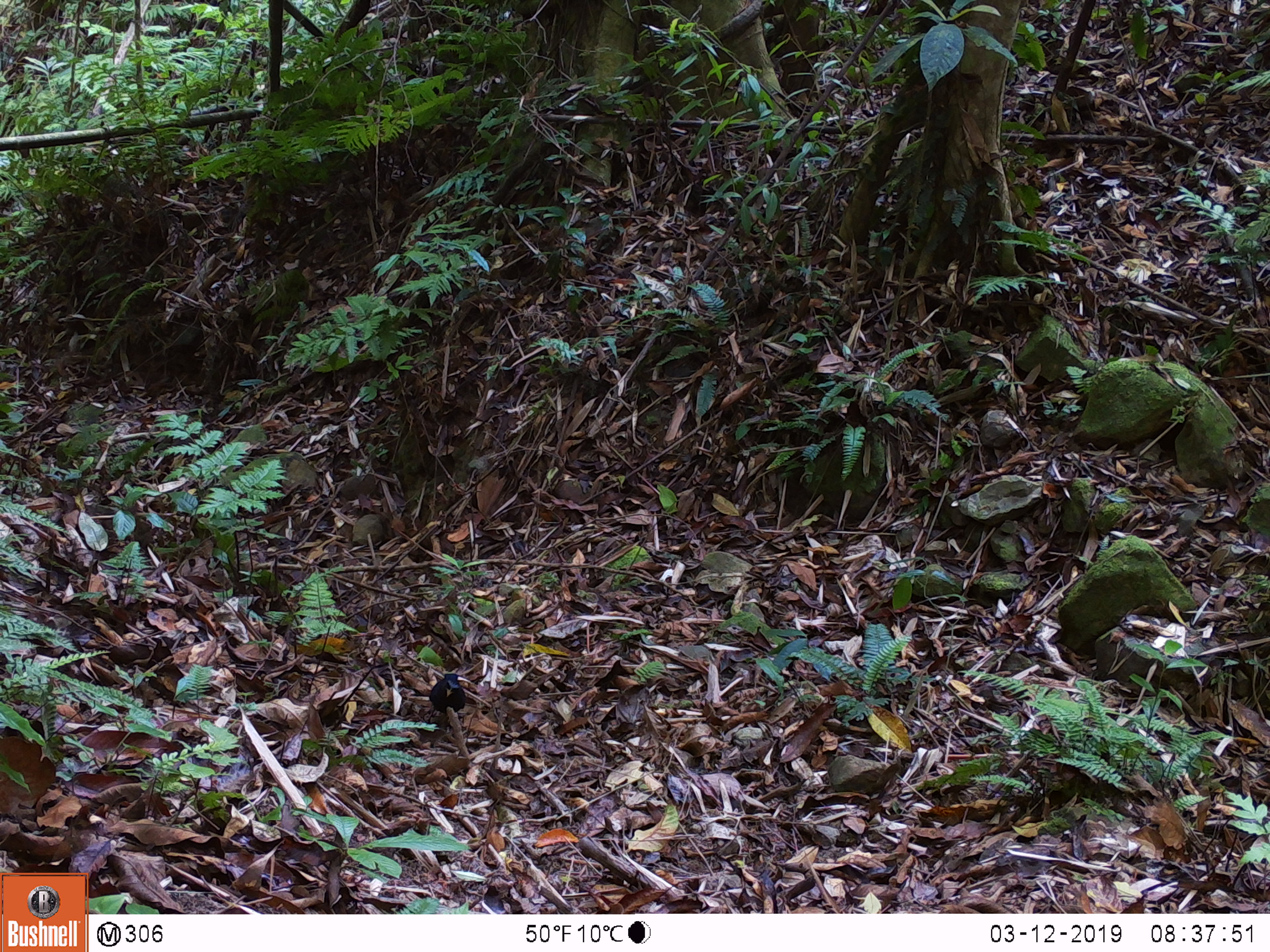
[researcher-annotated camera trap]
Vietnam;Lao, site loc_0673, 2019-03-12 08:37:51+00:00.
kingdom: Animalia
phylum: Chordata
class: Aves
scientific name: Aves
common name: bird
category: unidentified bird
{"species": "unidentified bird (bird) (Aves)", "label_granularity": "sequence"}